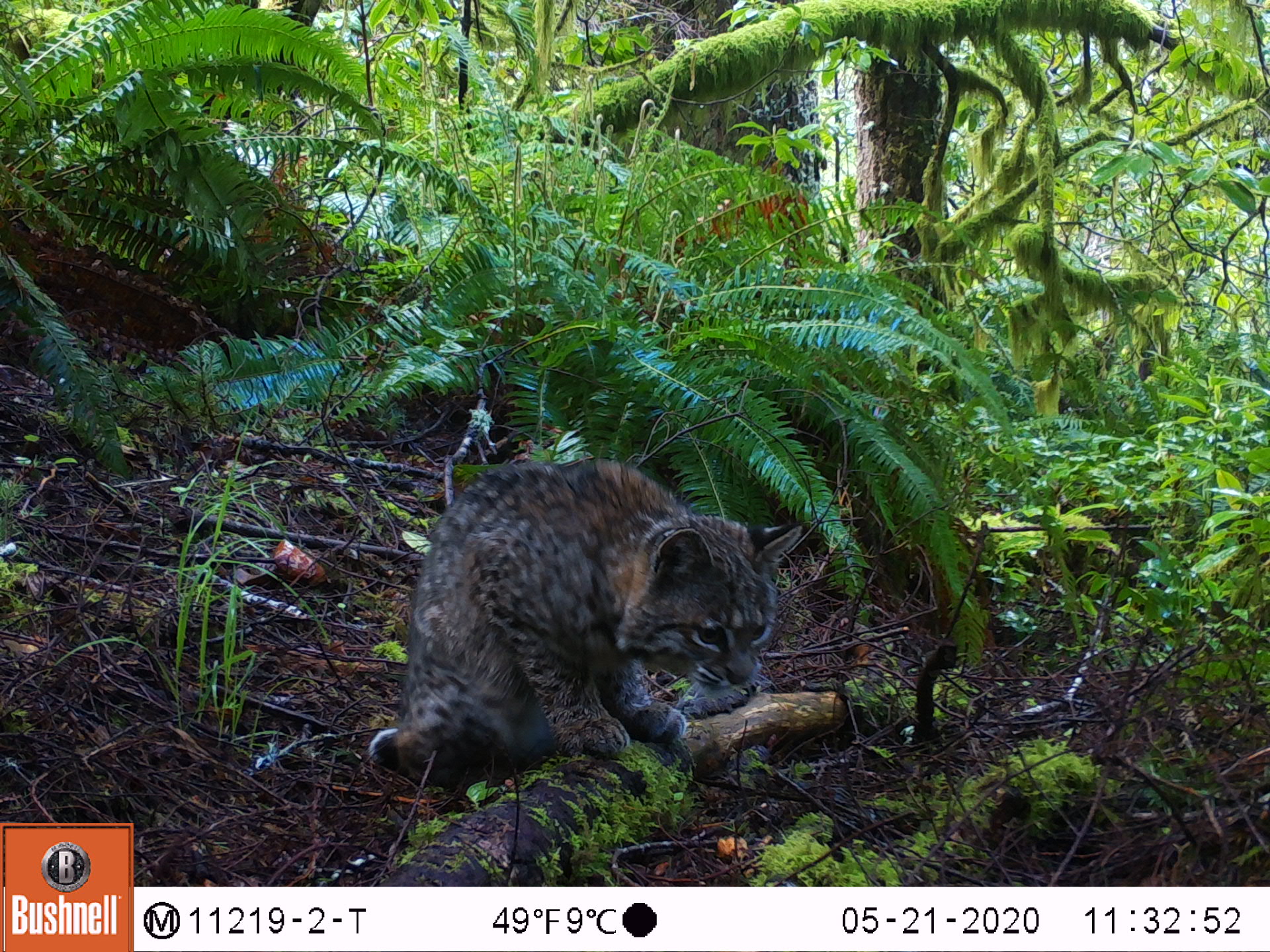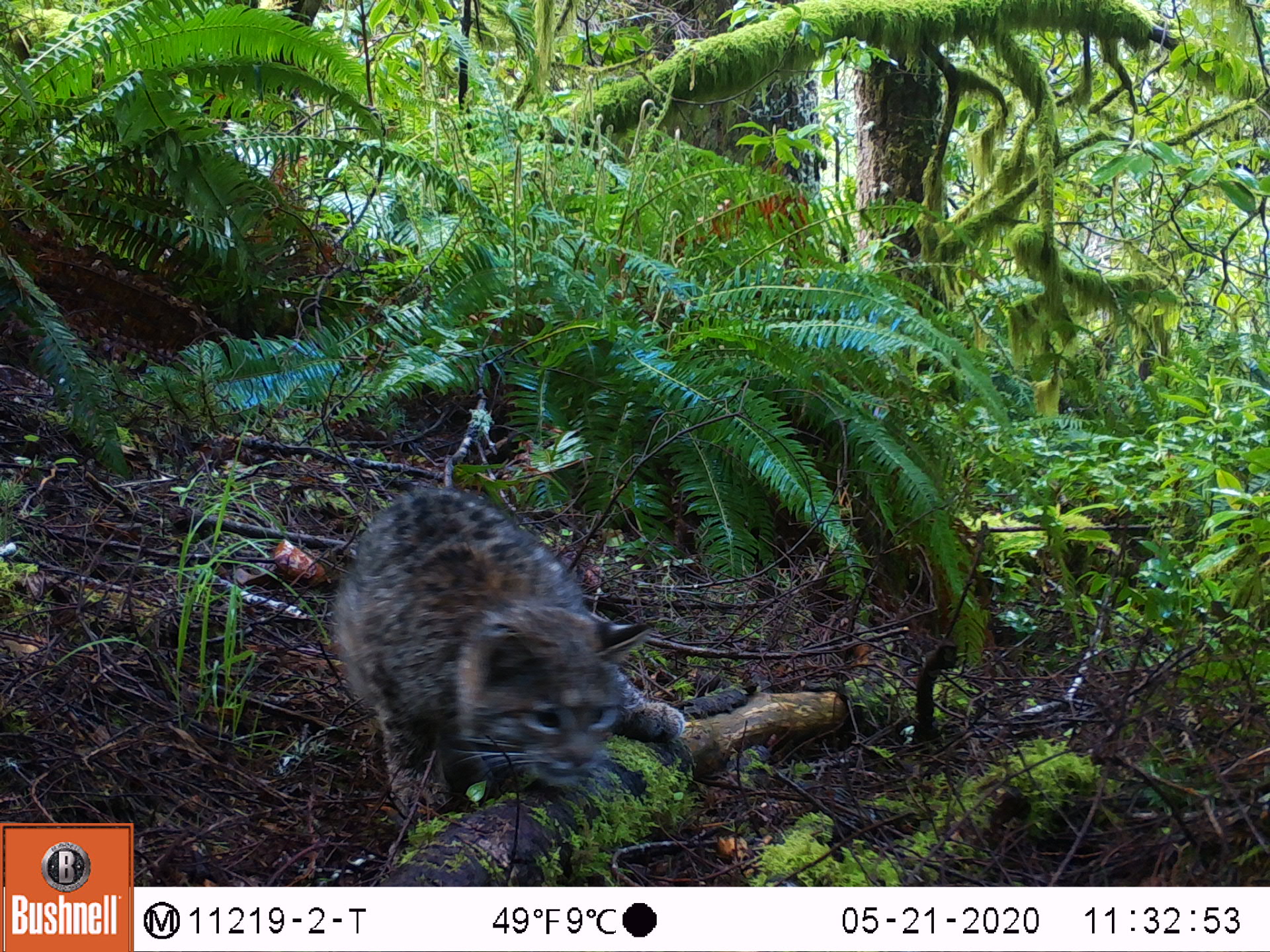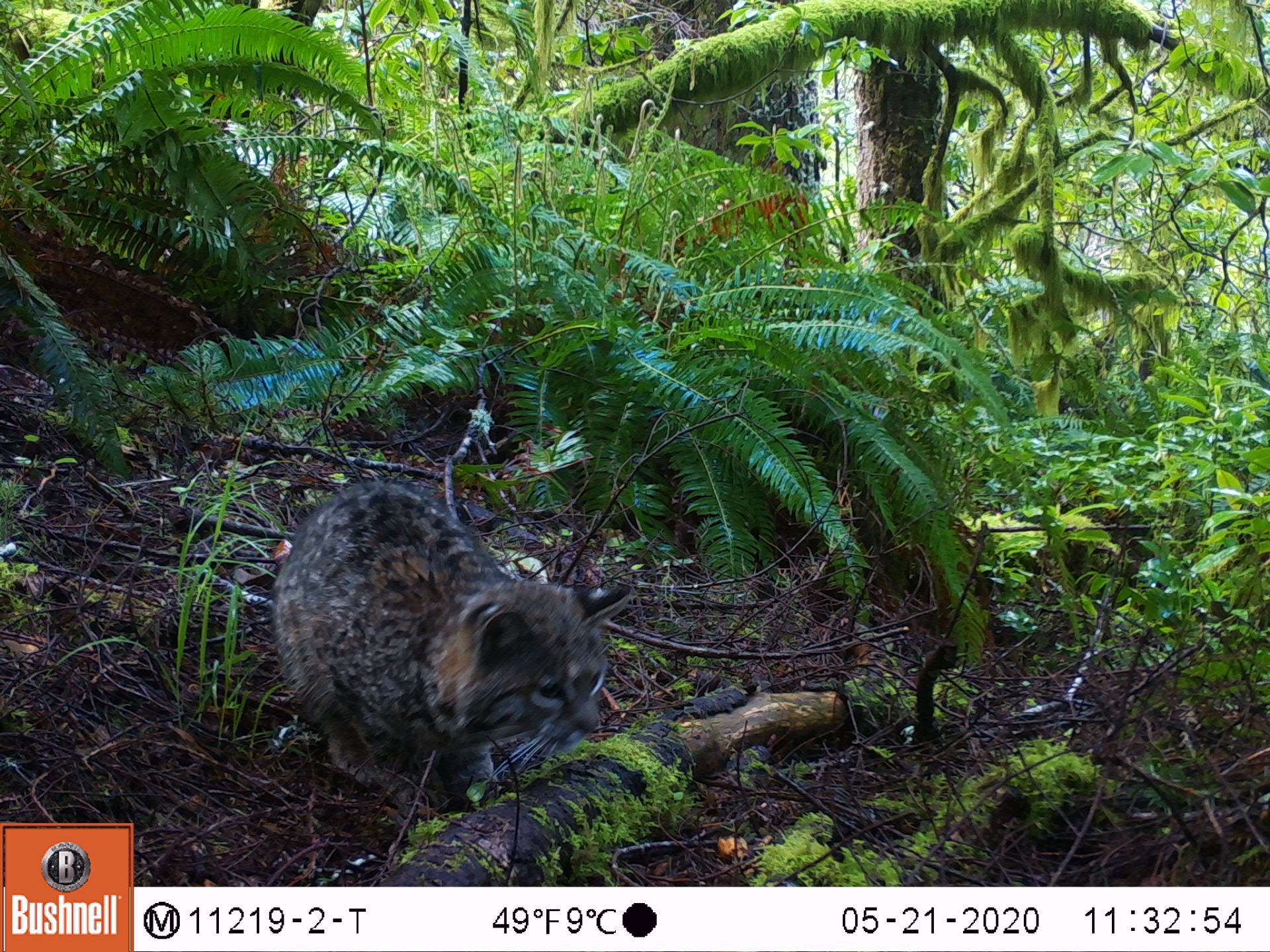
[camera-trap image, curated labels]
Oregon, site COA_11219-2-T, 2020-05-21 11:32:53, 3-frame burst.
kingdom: Animalia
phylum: Chordata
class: Mammalia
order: Carnivora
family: Felidae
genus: Lynx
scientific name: Lynx rufus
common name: bobcat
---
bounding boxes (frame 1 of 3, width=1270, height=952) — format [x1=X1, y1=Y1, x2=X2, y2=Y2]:
bobcat: [x1=354, y1=441, x2=823, y2=805]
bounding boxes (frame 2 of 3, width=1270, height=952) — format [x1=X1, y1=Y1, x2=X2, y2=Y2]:
bobcat: [x1=316, y1=472, x2=702, y2=819]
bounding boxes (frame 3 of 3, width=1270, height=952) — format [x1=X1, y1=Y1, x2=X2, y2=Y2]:
bobcat: [x1=260, y1=469, x2=638, y2=819]